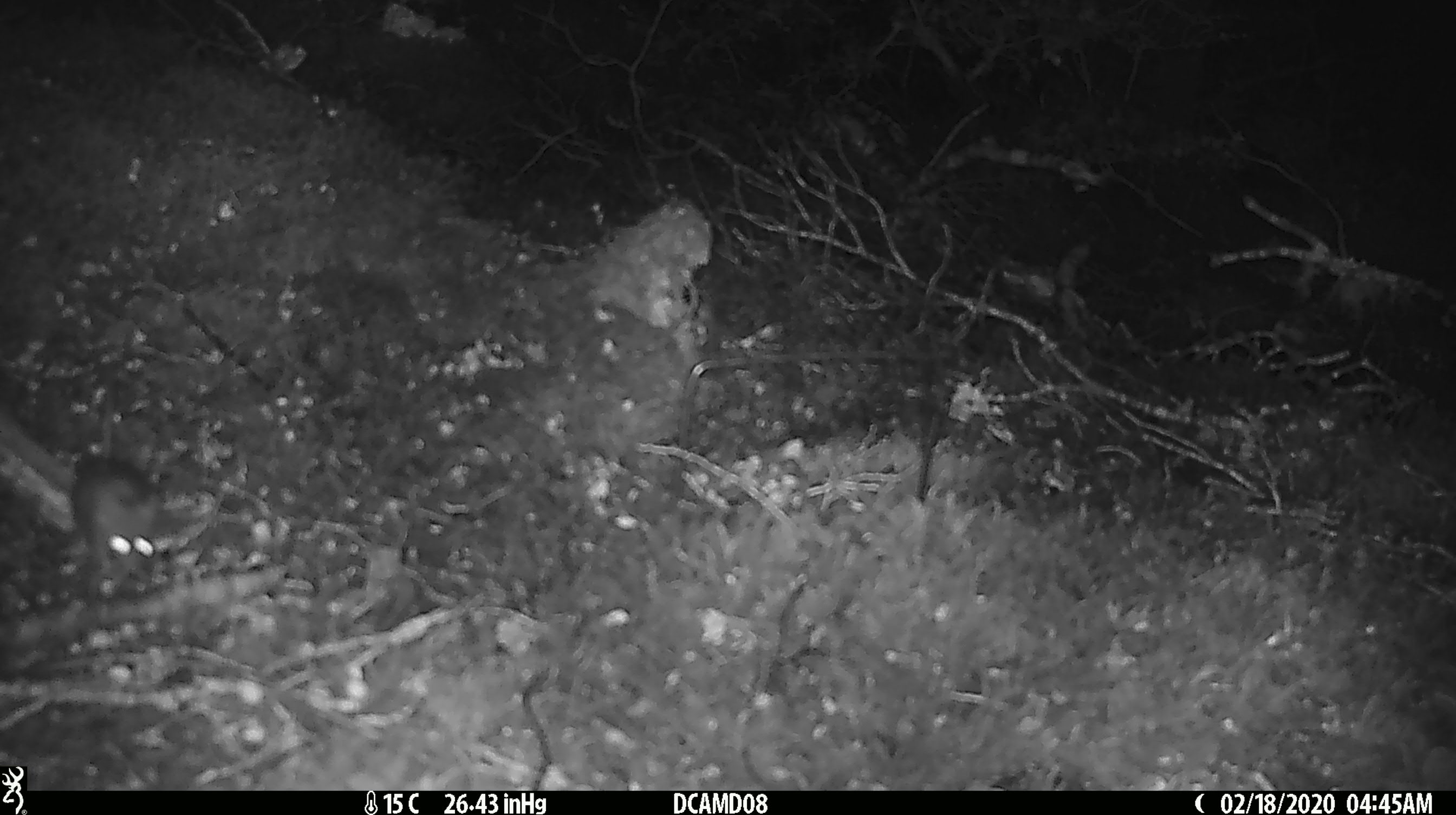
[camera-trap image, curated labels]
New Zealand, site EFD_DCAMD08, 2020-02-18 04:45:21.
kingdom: Animalia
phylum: Chordata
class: Mammalia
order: Rodentia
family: Muridae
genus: Rattus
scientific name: Rattus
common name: rat